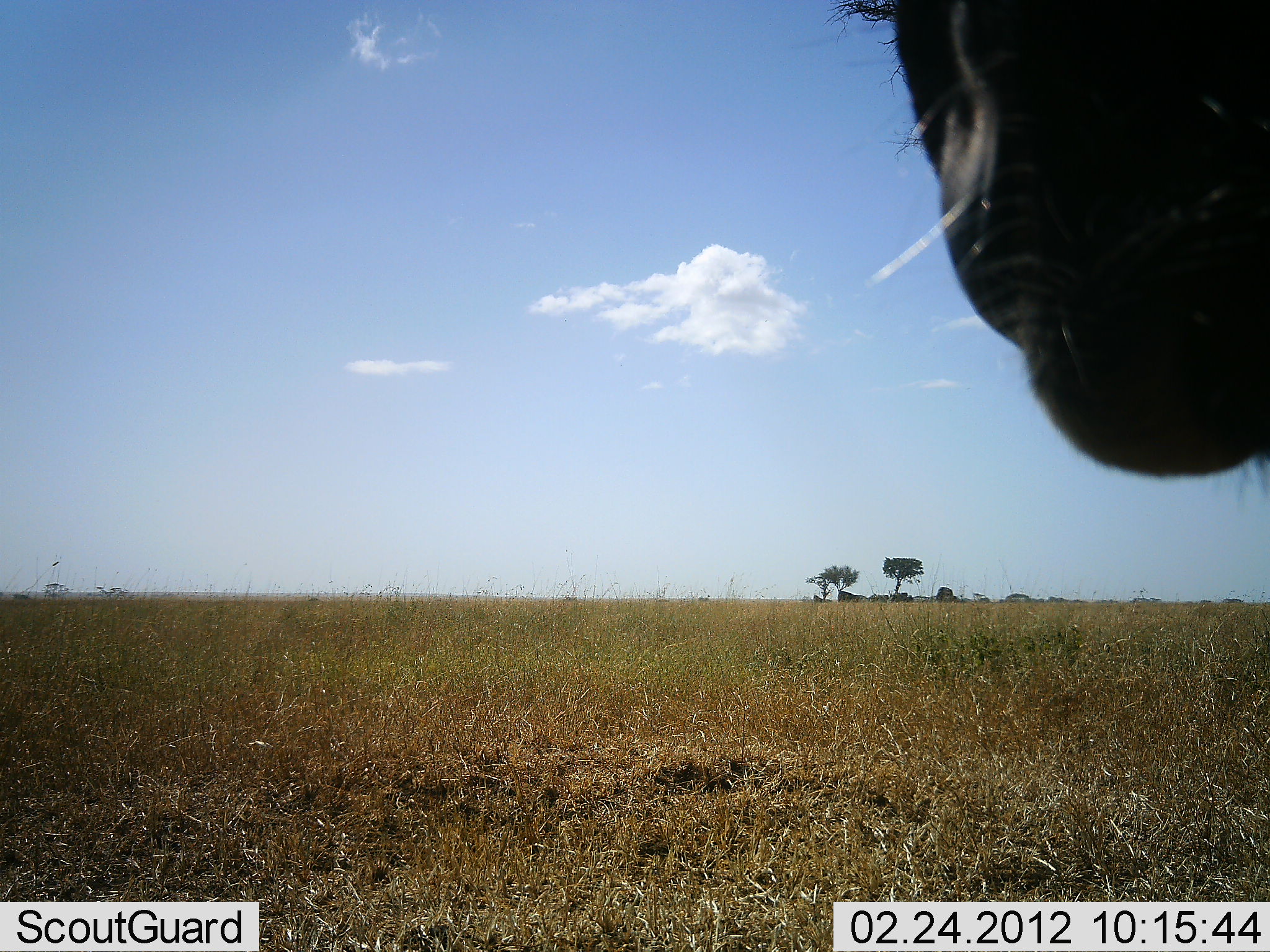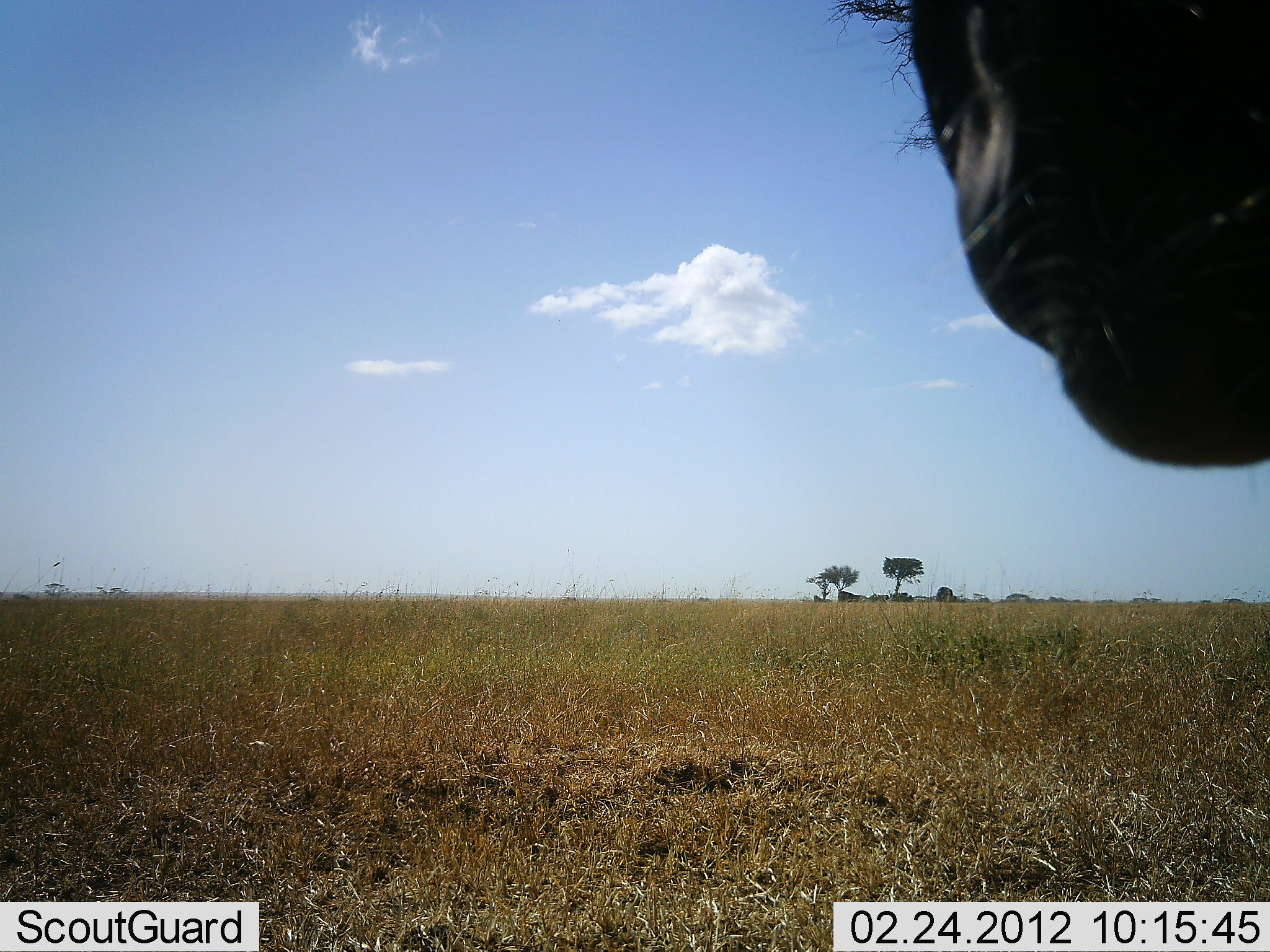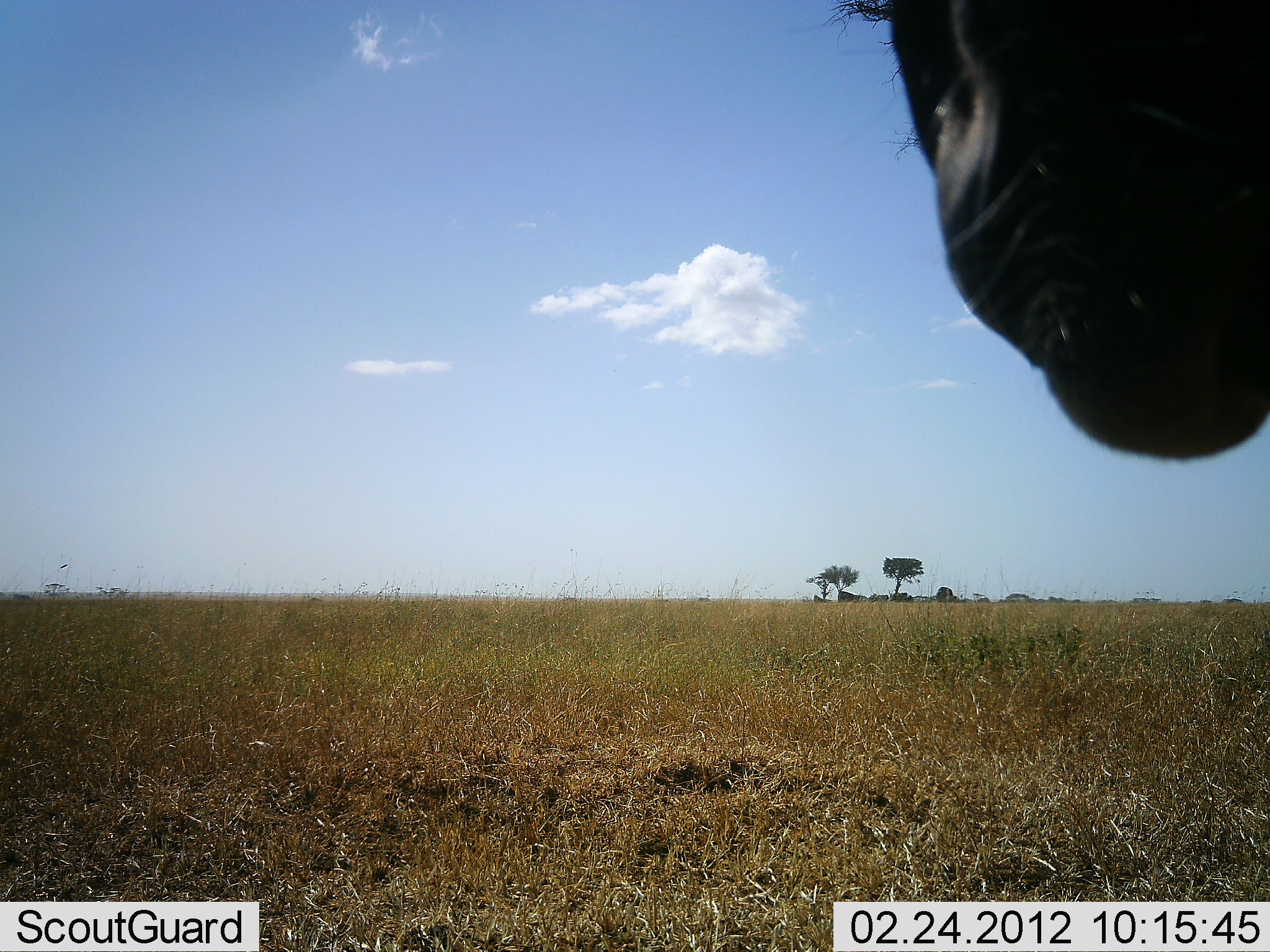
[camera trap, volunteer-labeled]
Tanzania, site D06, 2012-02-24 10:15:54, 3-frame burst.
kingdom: Animalia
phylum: Chordata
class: Mammalia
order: Artiodactyla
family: Bovidae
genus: Connochaetes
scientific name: Connochaetes taurinus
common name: blue wildebeest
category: wildebeest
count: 1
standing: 83%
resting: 0%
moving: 0%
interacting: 0%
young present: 0%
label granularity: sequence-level